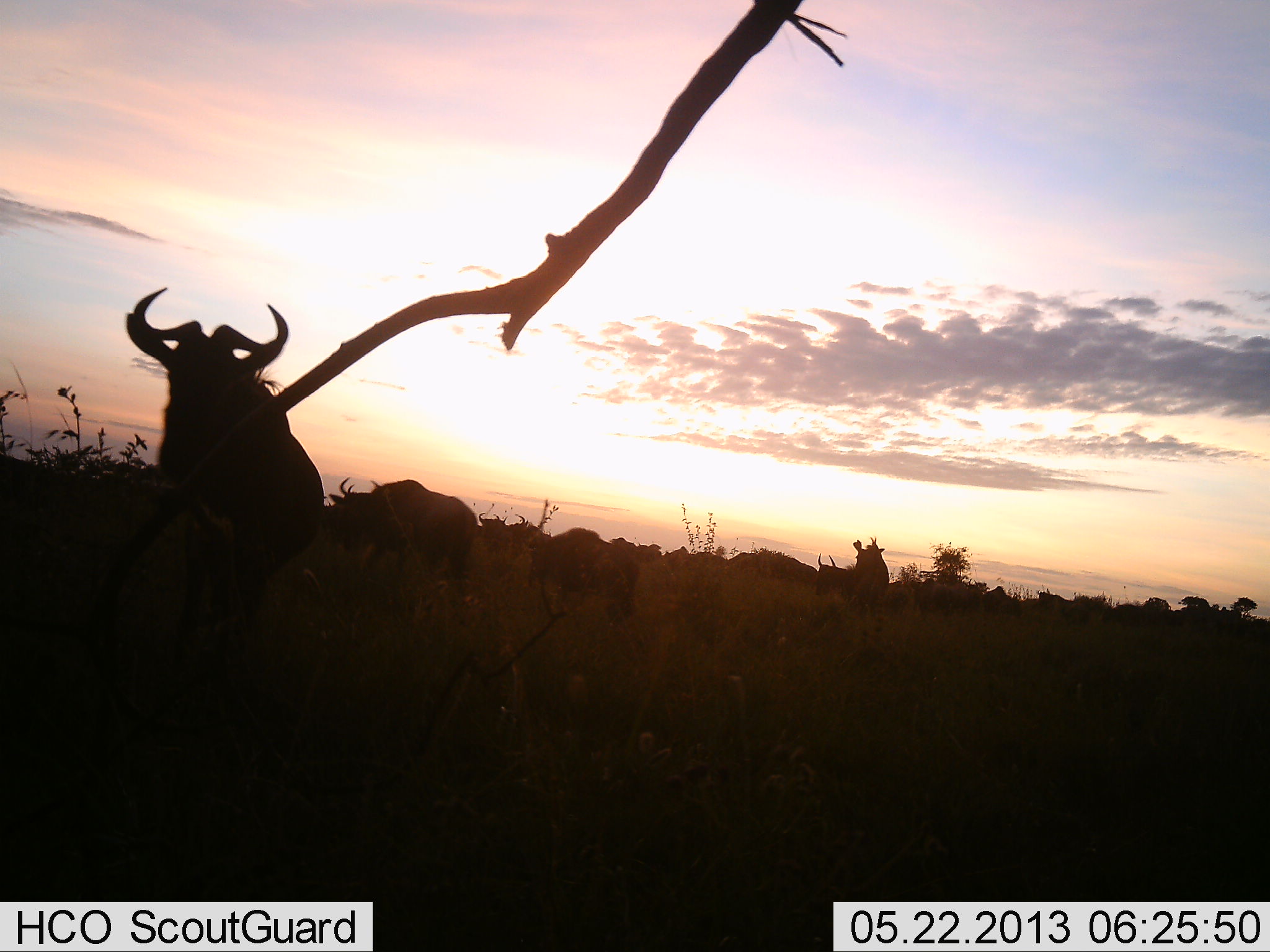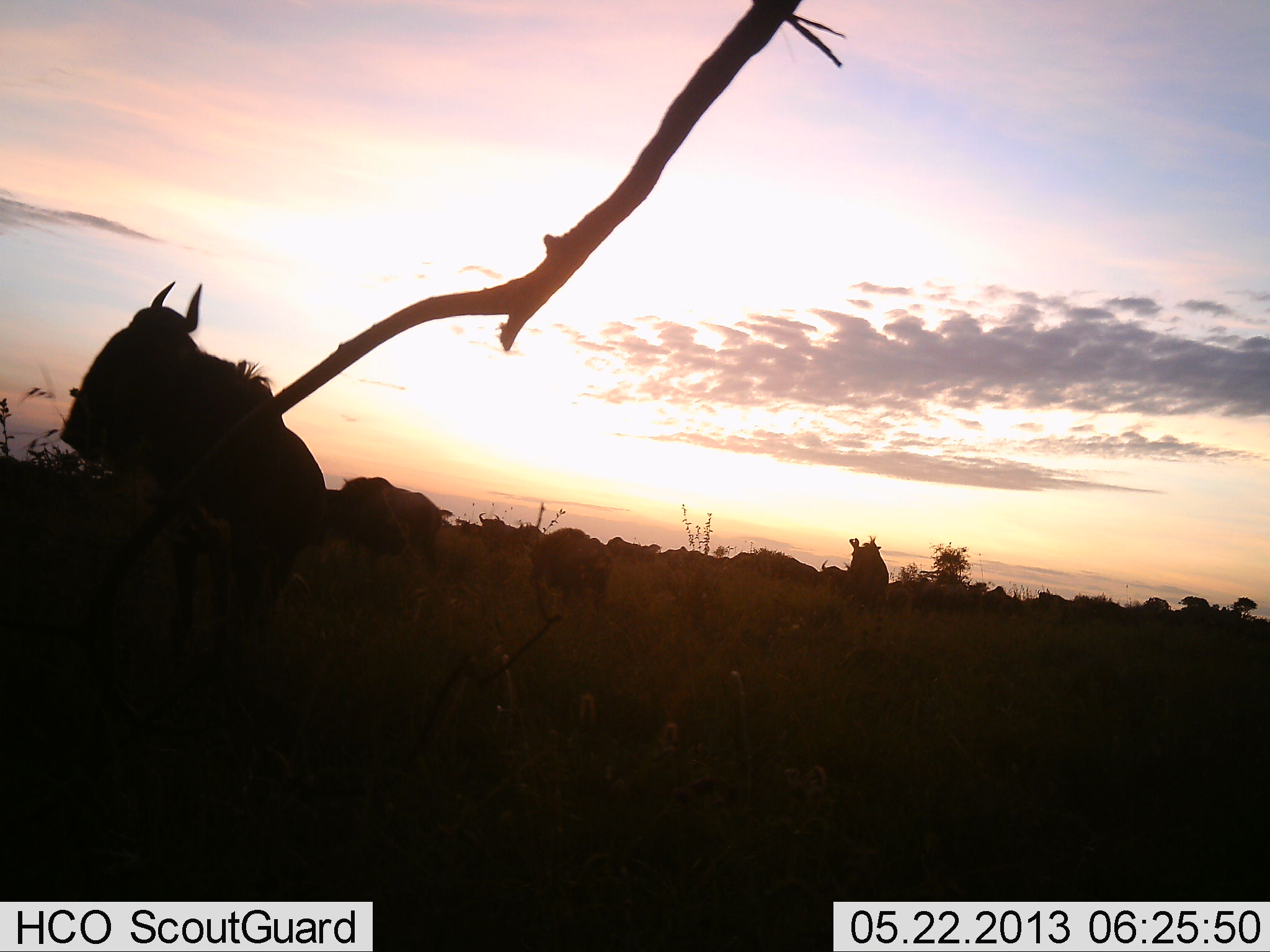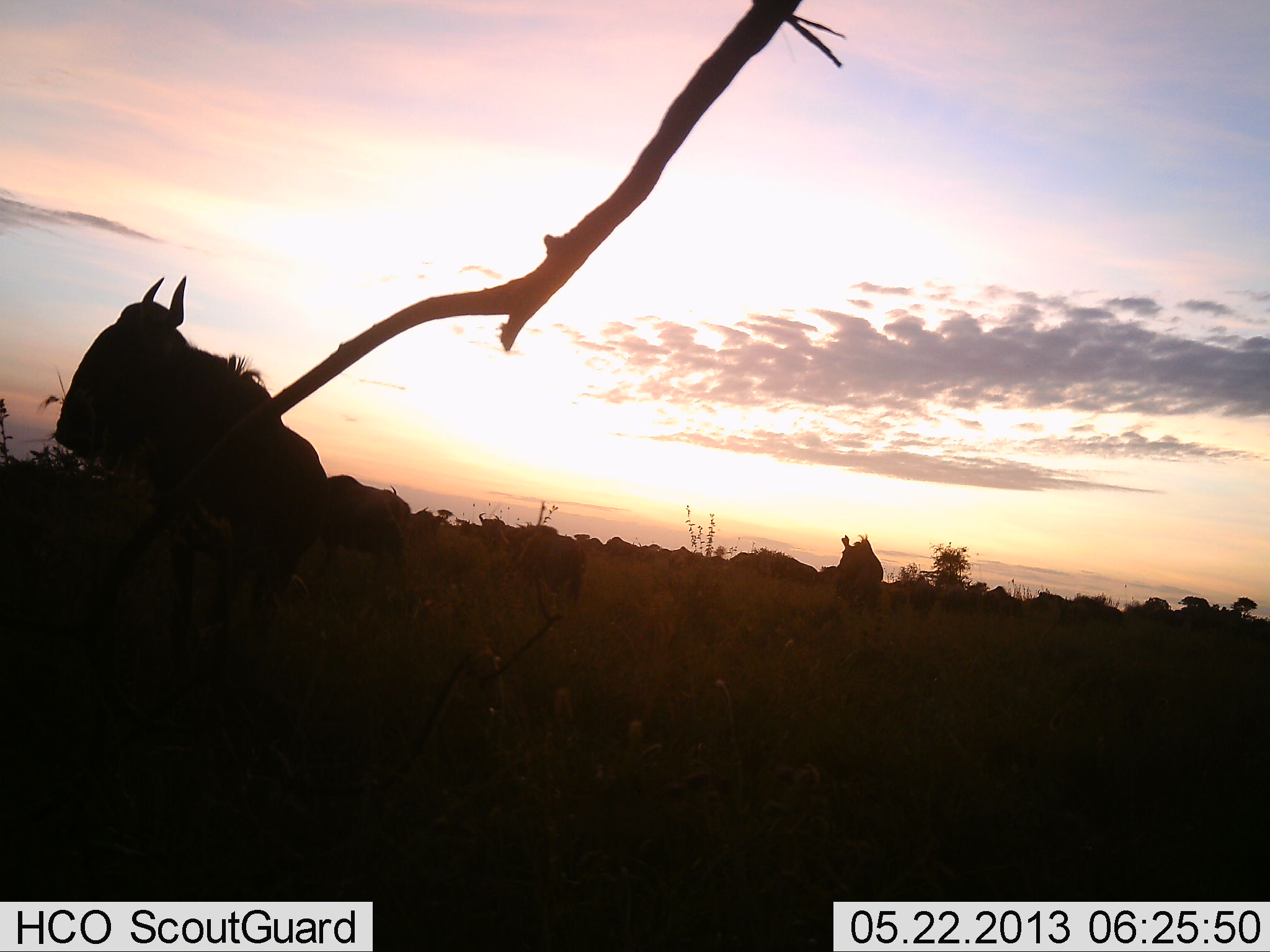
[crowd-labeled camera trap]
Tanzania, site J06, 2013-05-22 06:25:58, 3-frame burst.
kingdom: Animalia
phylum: Chordata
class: Mammalia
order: Artiodactyla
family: Bovidae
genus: Connochaetes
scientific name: Connochaetes taurinus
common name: blue wildebeest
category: wildebeest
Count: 11-50.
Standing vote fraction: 60%.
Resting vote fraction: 10%.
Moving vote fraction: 60%.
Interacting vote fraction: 0%.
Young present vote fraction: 0%.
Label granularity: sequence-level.